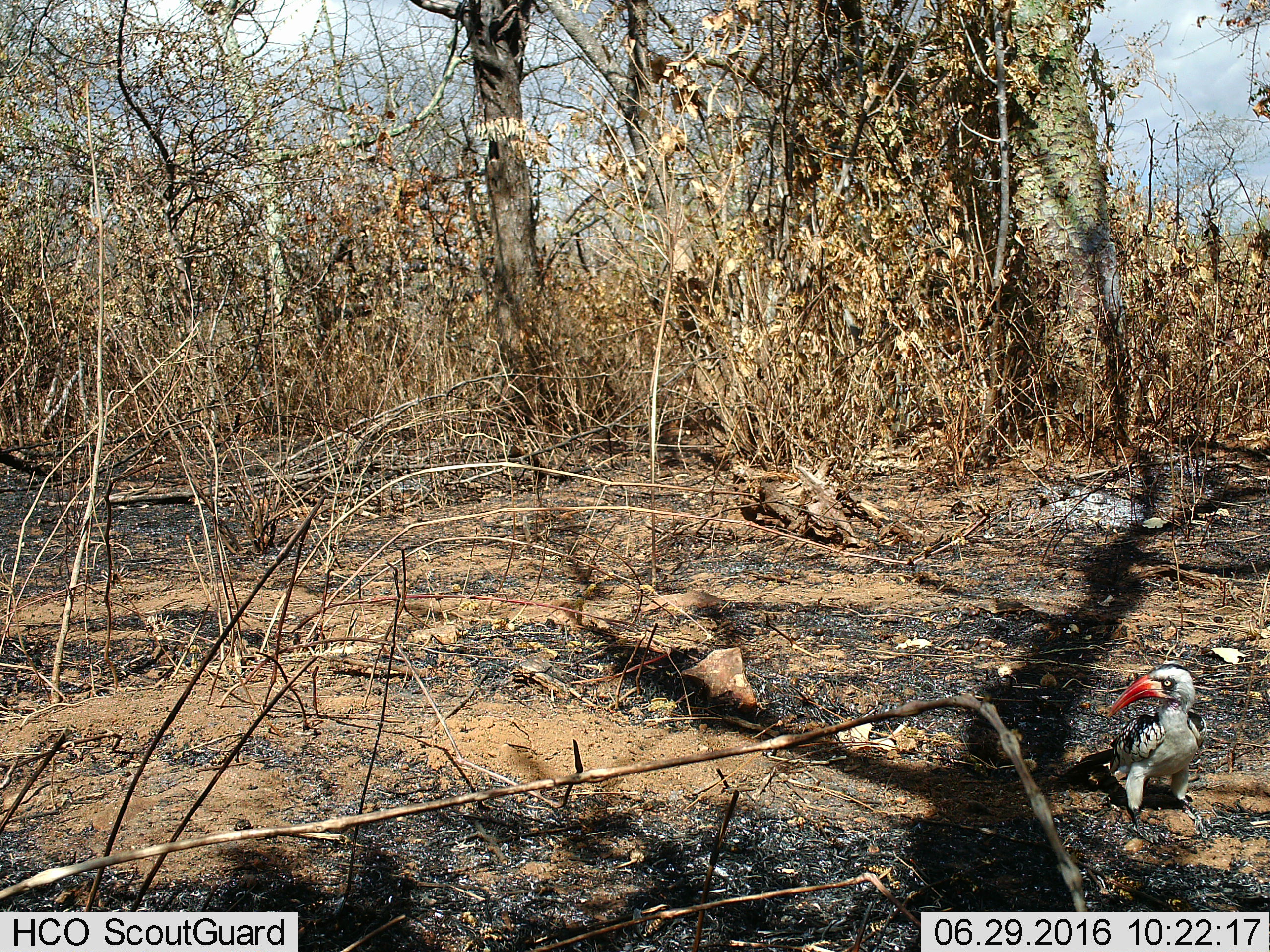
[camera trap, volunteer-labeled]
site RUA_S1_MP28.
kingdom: Animalia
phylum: Chordata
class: Aves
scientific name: Aves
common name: bird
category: birdother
Birdother (bird) (Aves), count 1. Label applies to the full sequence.